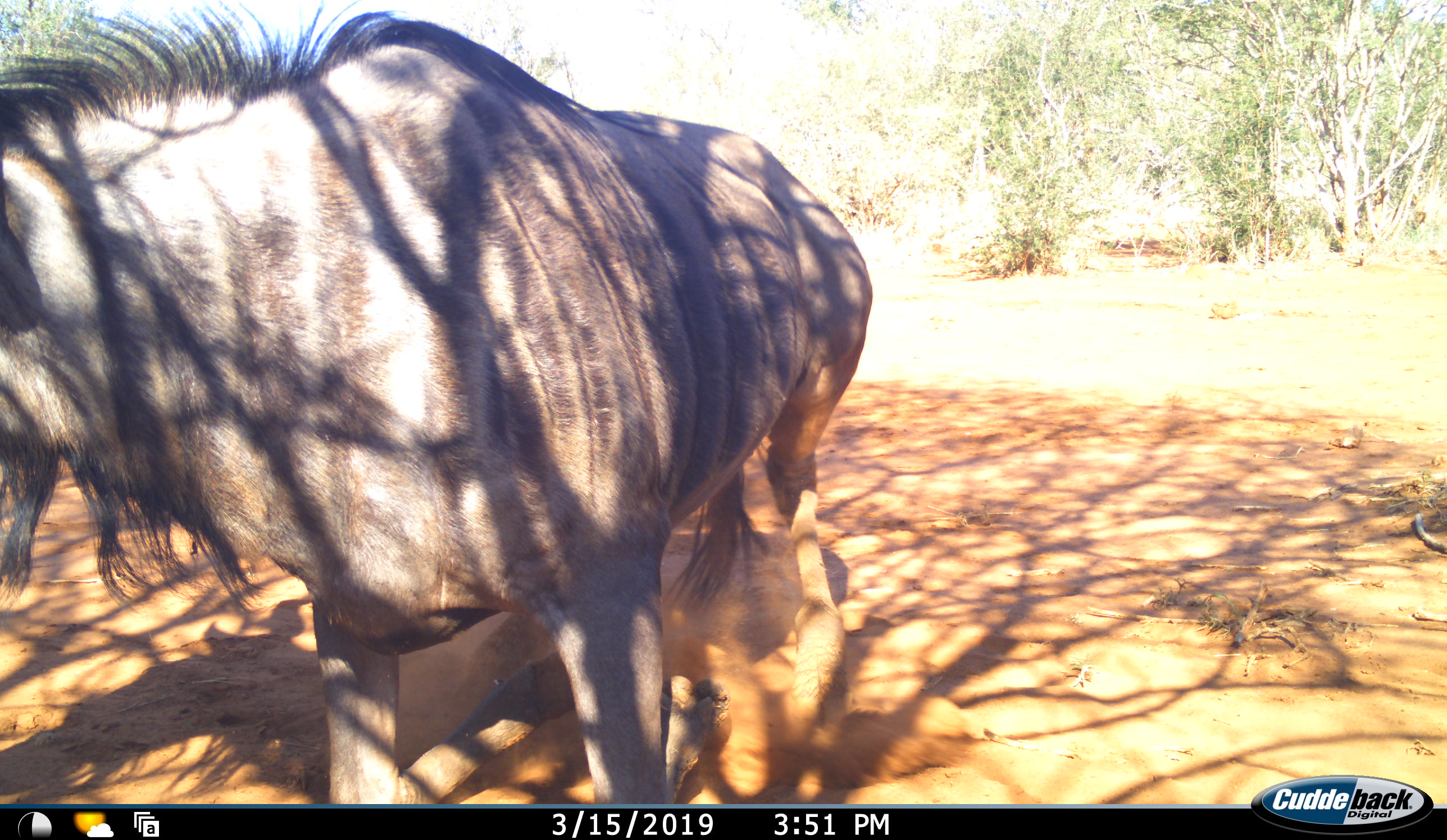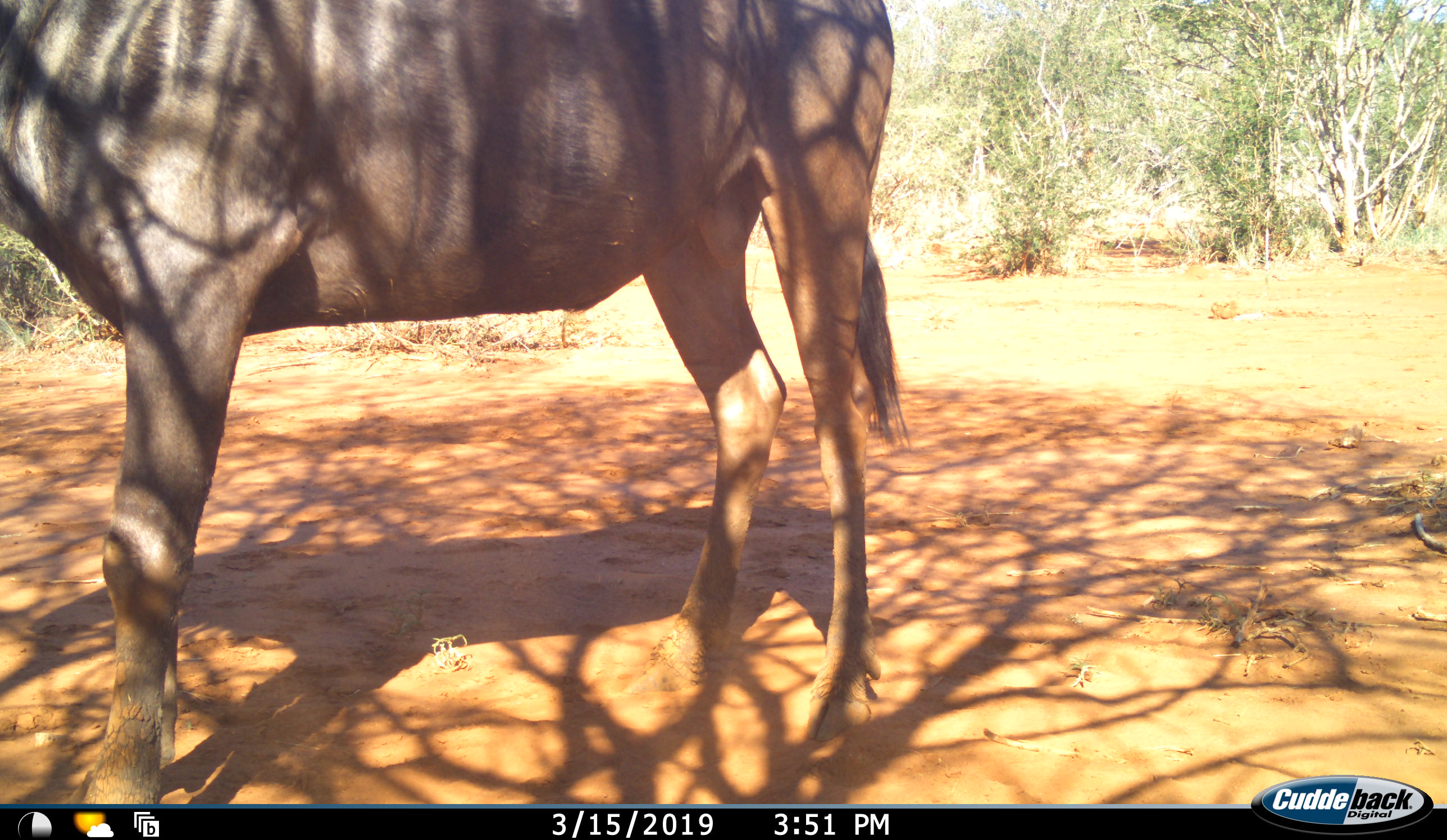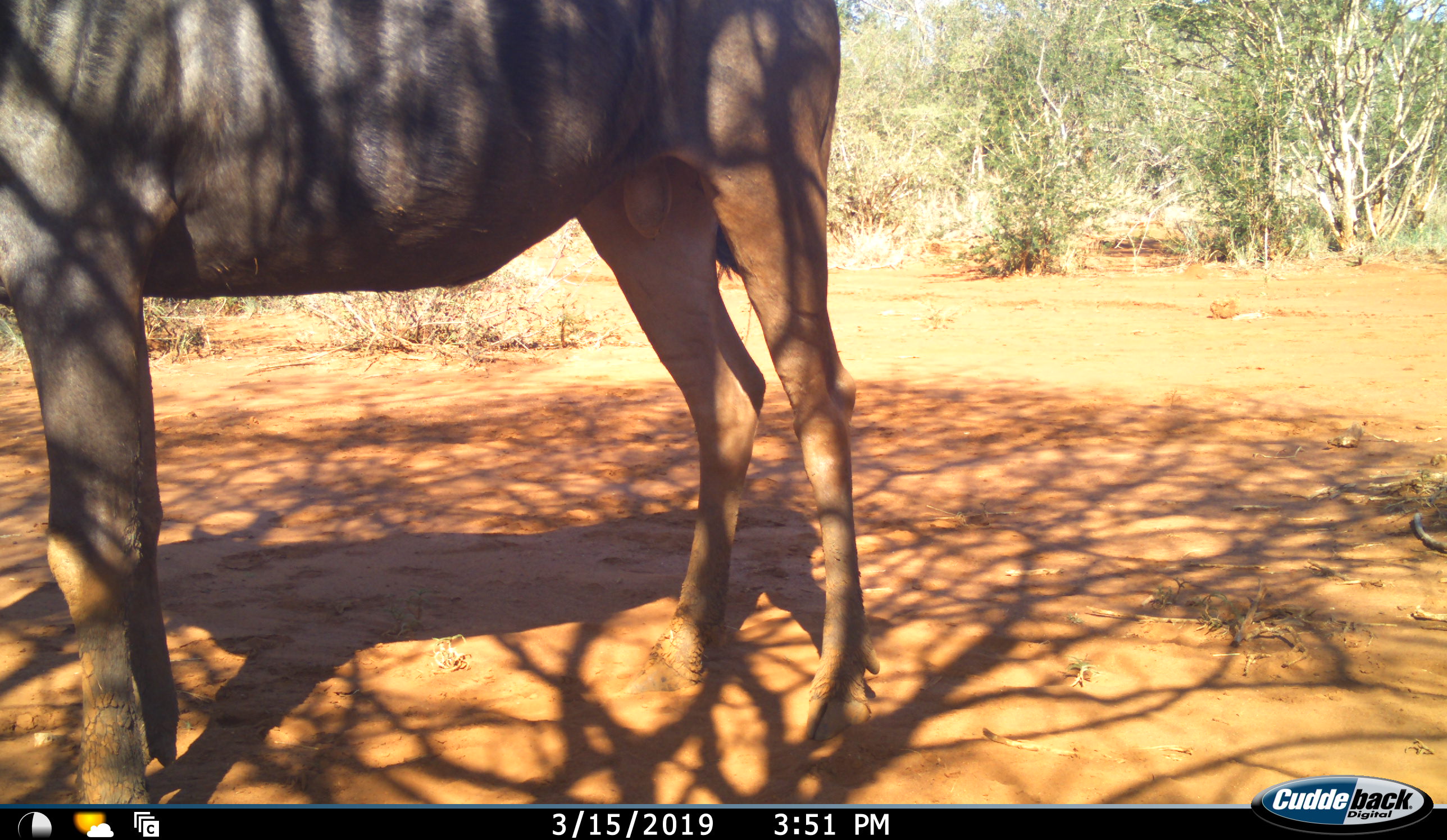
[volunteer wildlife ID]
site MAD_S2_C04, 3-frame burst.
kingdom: Animalia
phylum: Chordata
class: Mammalia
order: Artiodactyla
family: Bovidae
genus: Connochaetes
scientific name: Connochaetes taurinus taurinus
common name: blue wildebeest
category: wildebeestblue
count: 1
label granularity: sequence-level